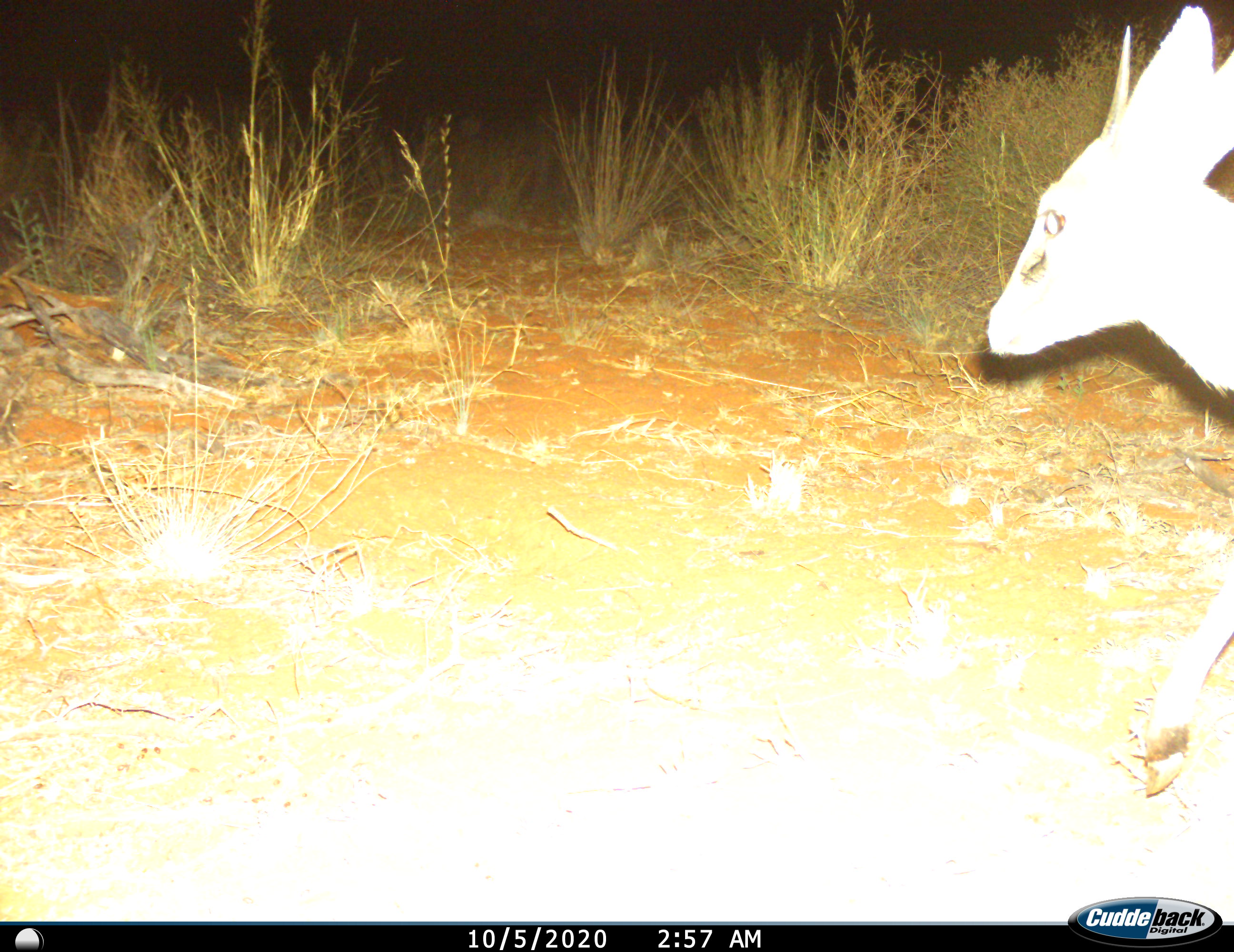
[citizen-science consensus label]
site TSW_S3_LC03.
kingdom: Animalia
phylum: Chordata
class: Mammalia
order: Artiodactyla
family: Bovidae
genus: Sylvicapra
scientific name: Sylvicapra grimmia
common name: common duiker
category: duikercommongrey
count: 1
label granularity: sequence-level